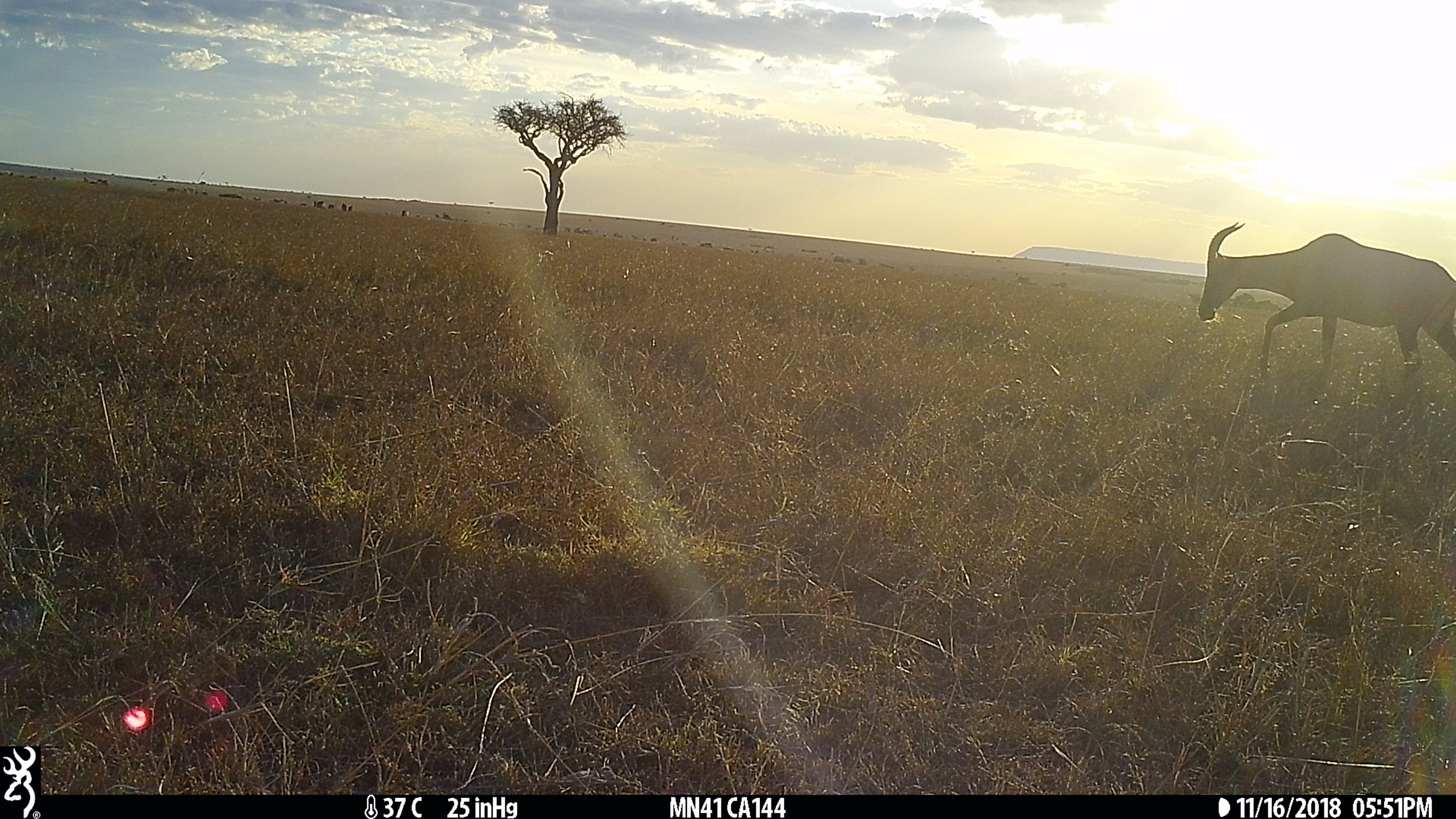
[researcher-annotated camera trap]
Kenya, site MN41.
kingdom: Animalia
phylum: Chordata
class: Mammalia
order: Artiodactyla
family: Bovidae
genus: Damaliscus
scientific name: Damaliscus lunatus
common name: topi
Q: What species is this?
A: Topi (Damaliscus lunatus).